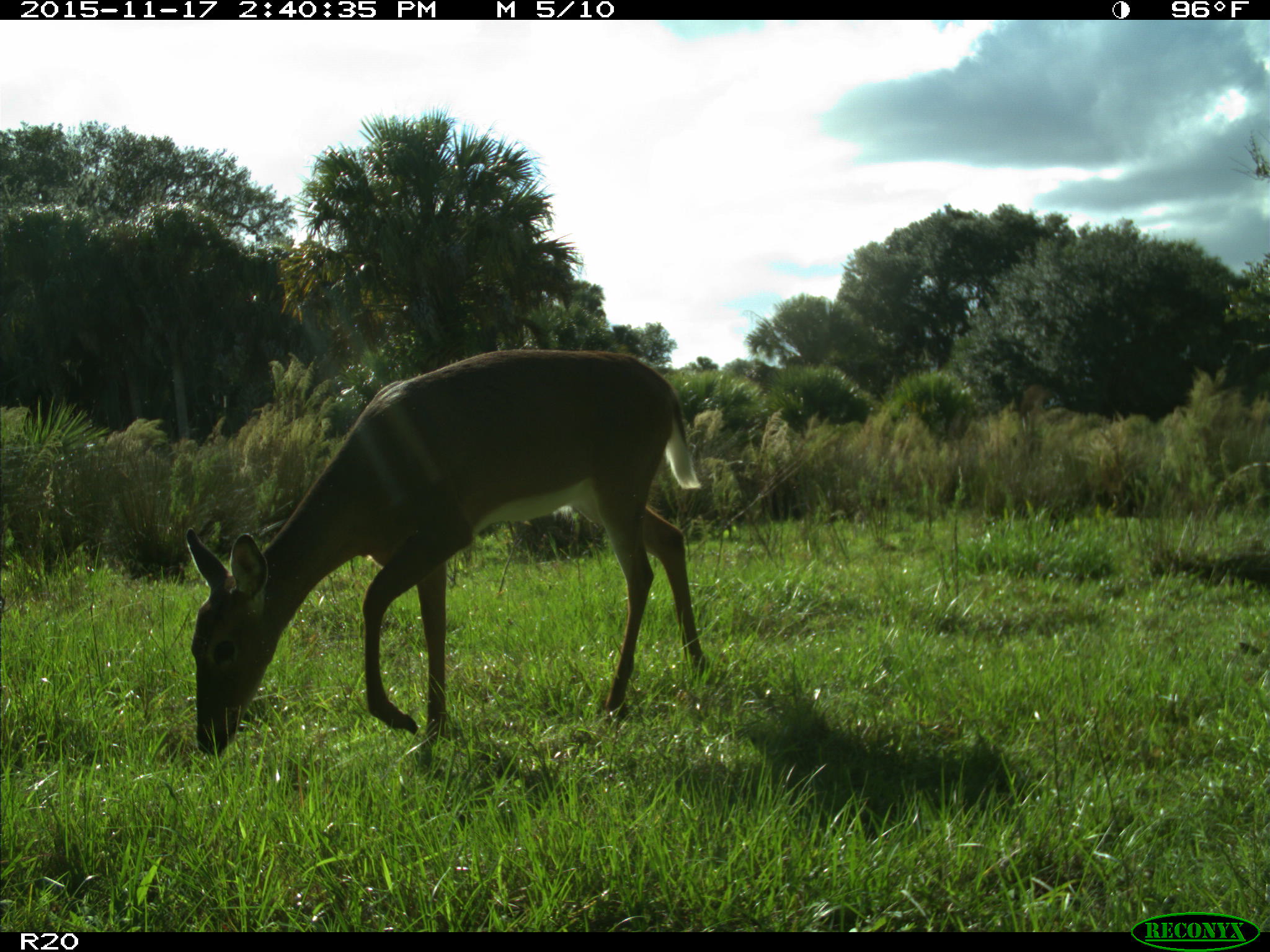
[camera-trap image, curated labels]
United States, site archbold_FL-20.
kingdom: Animalia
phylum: Chordata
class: Mammalia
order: Artiodactyla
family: Cervidae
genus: Odocoileus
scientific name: Odocoileus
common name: deer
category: unidentified deer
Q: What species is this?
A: Unidentified deer (deer) (Odocoileus).